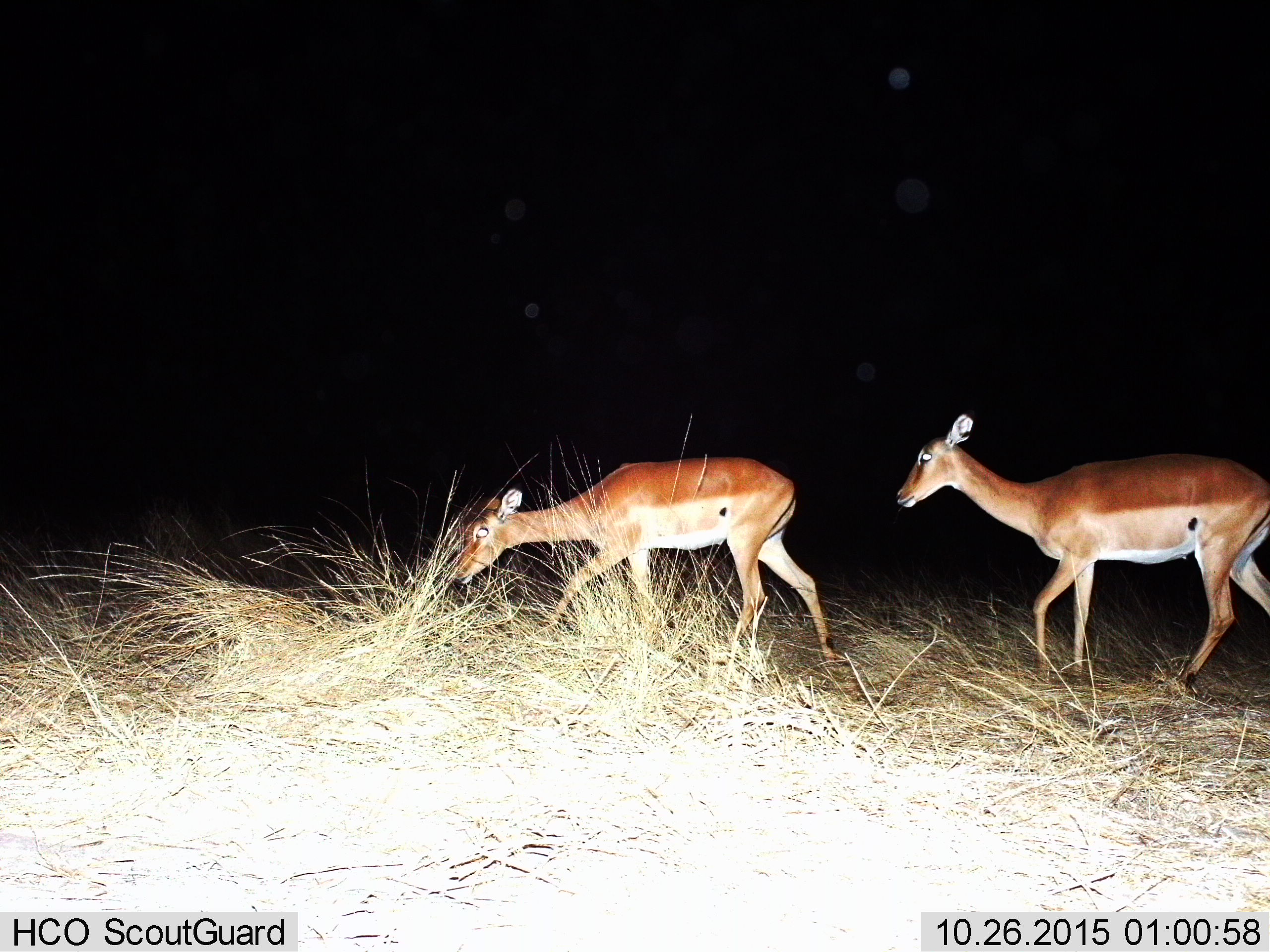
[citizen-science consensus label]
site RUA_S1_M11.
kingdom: Animalia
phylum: Chordata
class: Mammalia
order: Artiodactyla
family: Bovidae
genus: Aepyceros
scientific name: Aepyceros melampus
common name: impala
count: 2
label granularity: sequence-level